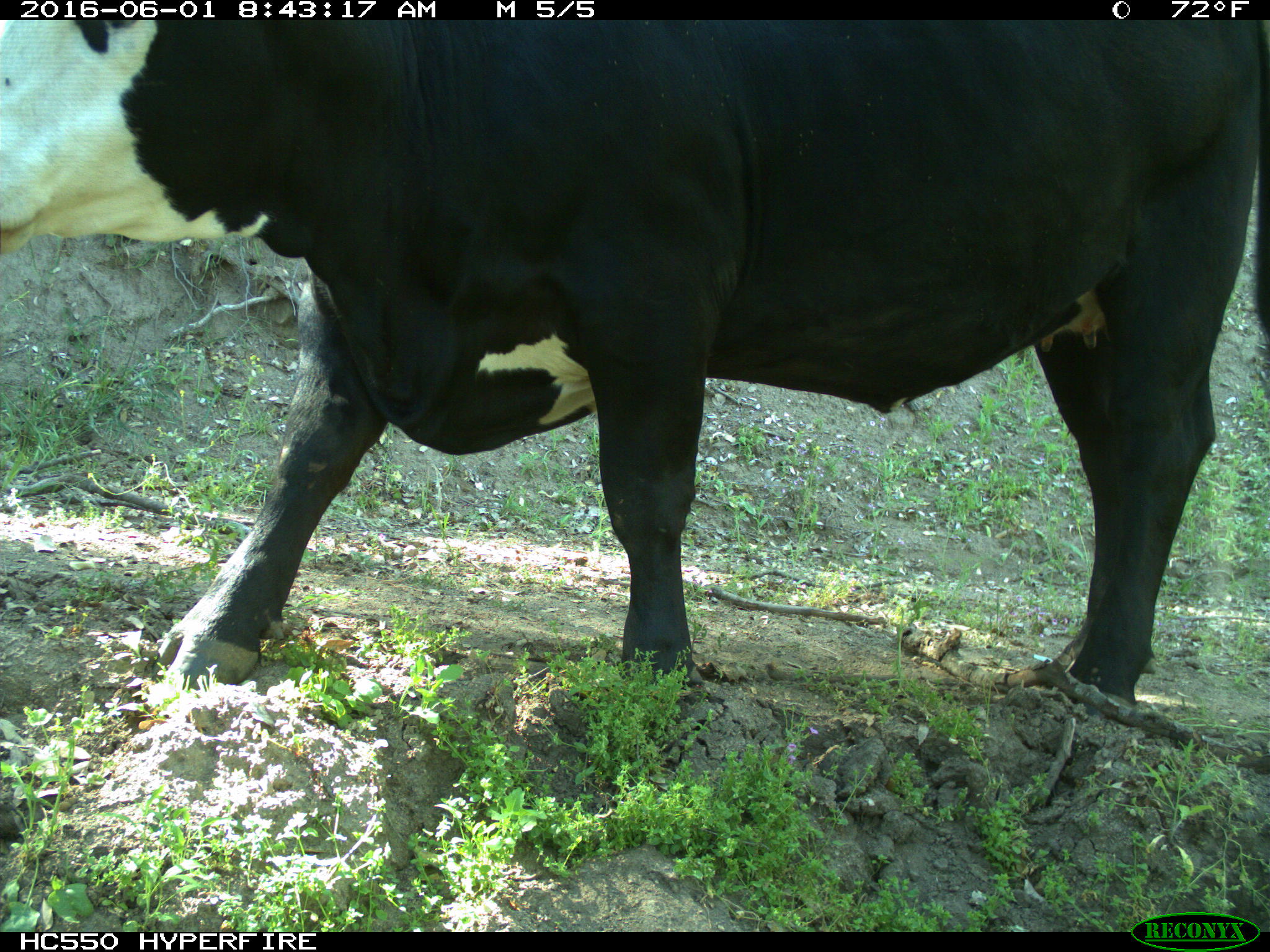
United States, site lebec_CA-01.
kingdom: Animalia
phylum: Chordata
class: Mammalia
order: Artiodactyla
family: Bovidae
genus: Bos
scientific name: Bos taurus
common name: domestic cow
Bos taurus (domestic cow).